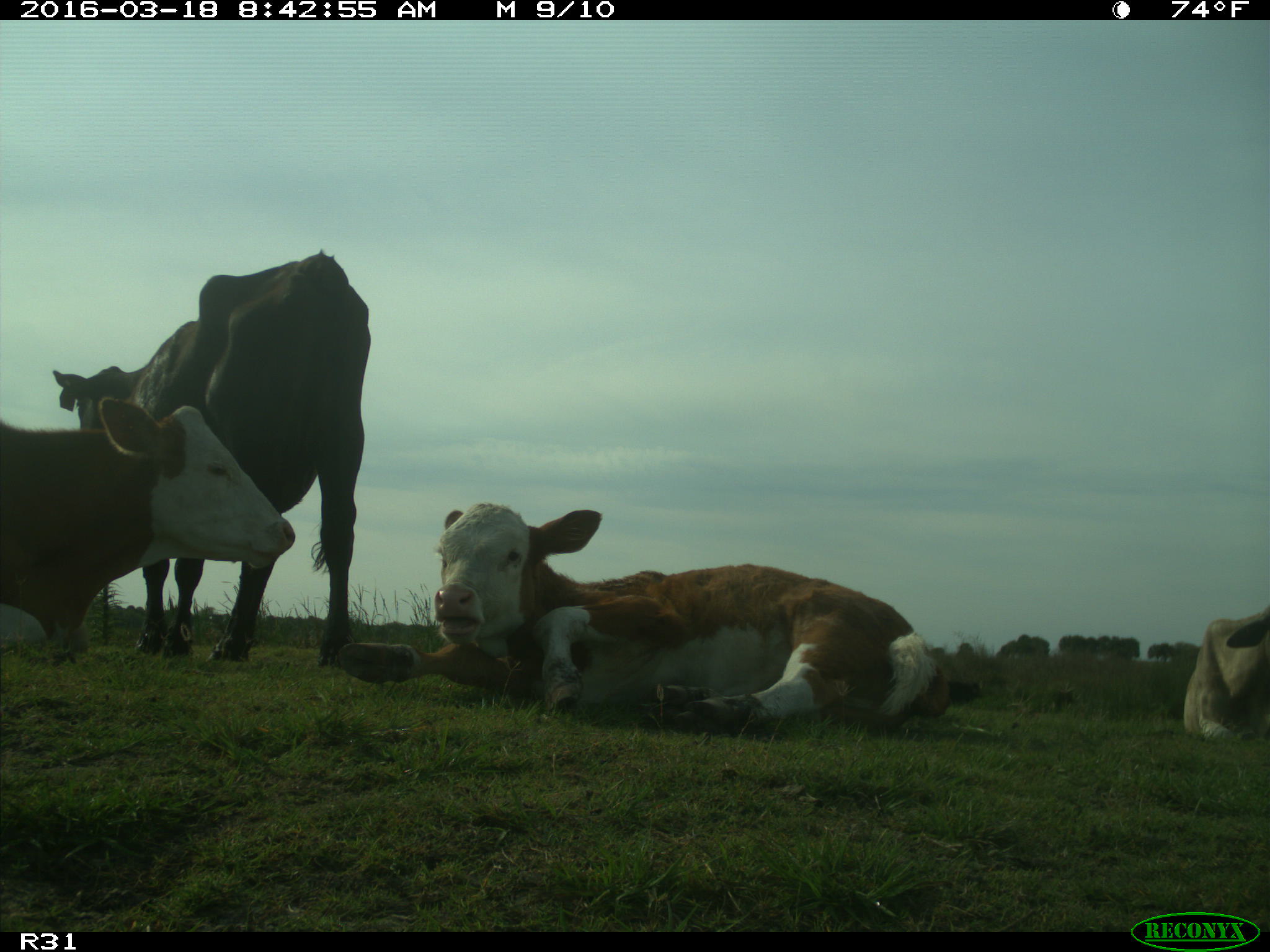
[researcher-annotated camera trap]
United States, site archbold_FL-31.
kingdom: Animalia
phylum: Chordata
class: Mammalia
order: Artiodactyla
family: Bovidae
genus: Bos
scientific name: Bos taurus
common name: domestic cow